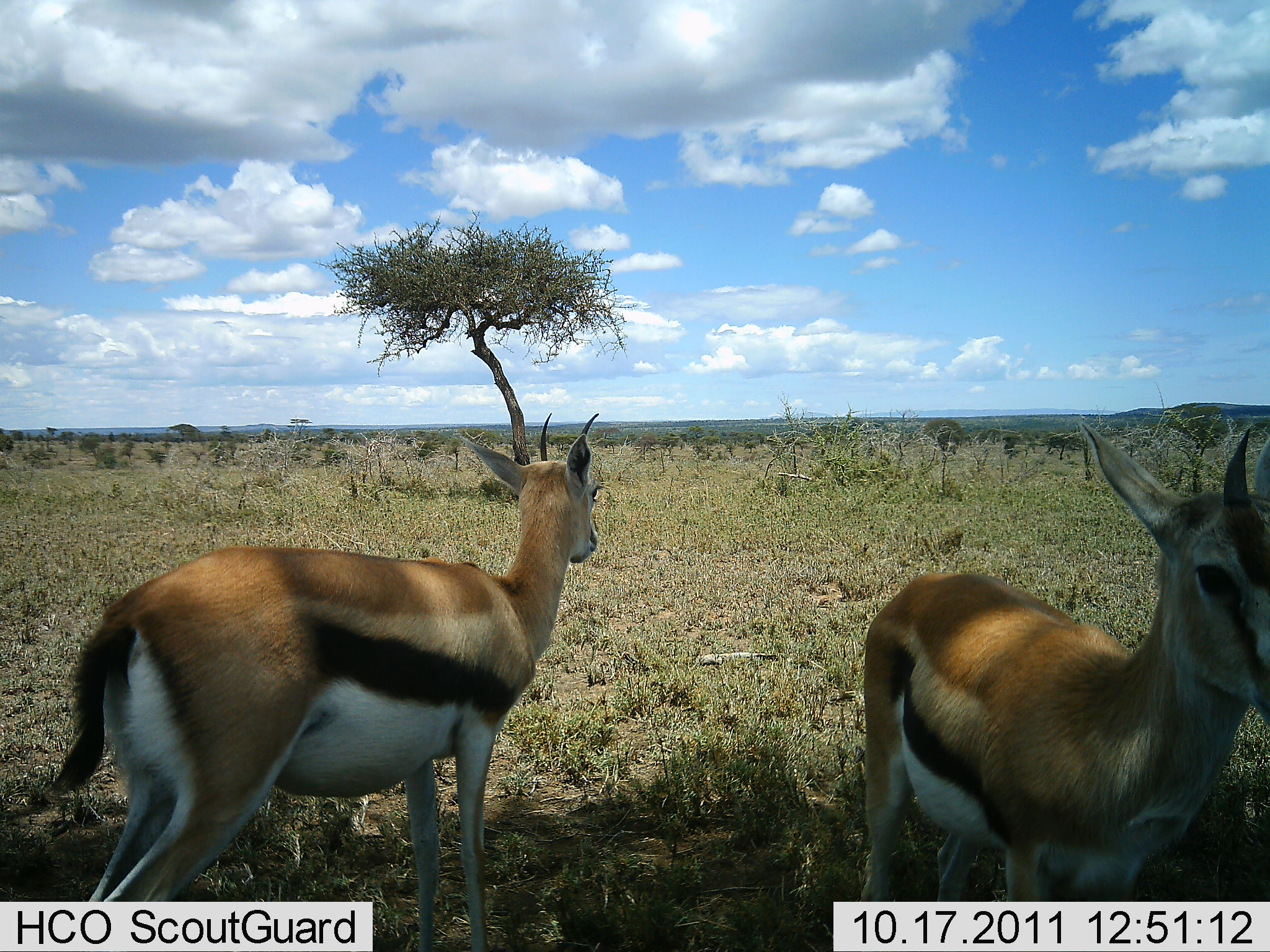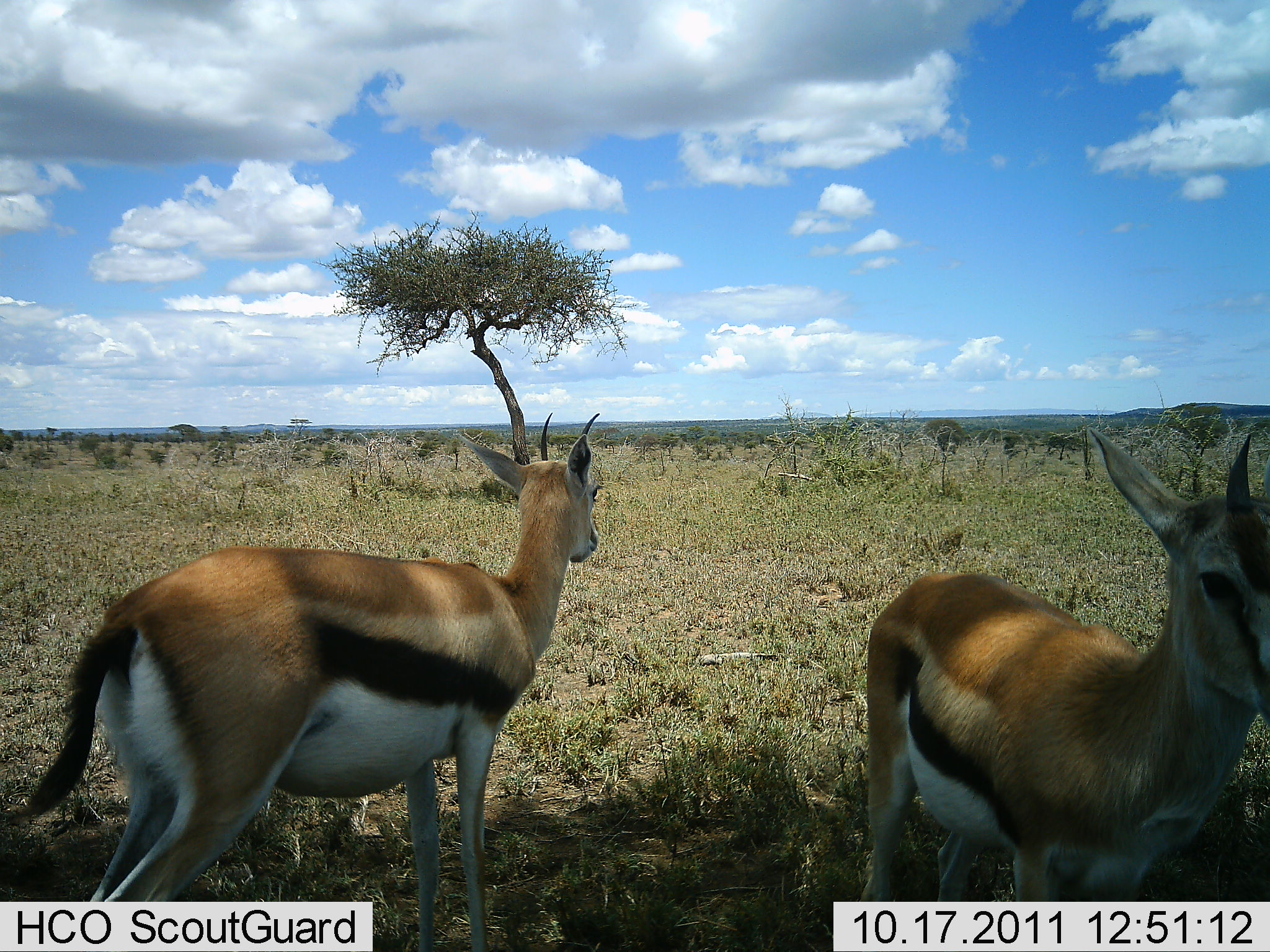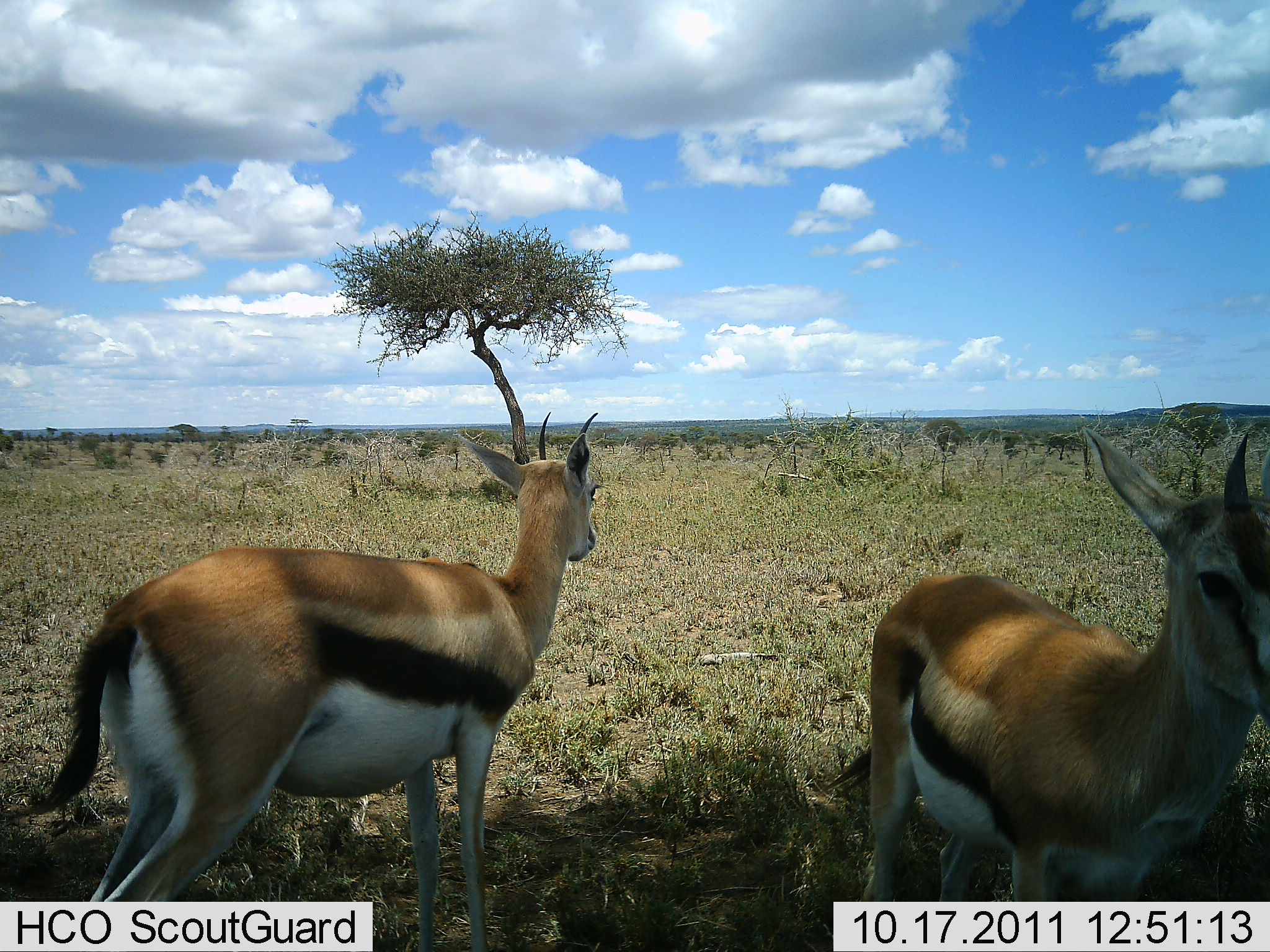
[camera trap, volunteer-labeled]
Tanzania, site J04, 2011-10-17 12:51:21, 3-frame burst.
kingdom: Animalia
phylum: Chordata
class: Mammalia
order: Artiodactyla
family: Bovidae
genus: Eudorcas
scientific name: Eudorcas thomsonii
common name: thomson's gazelle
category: gazellethomsons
Gazellethomsons (thomson's gazelle) (Eudorcas thomsonii), count 2. Behavior (volunteer vote fractions): standing 100%, resting 7%, moving 0%, interacting 0%. Young present (vote fraction): 0%. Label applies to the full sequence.